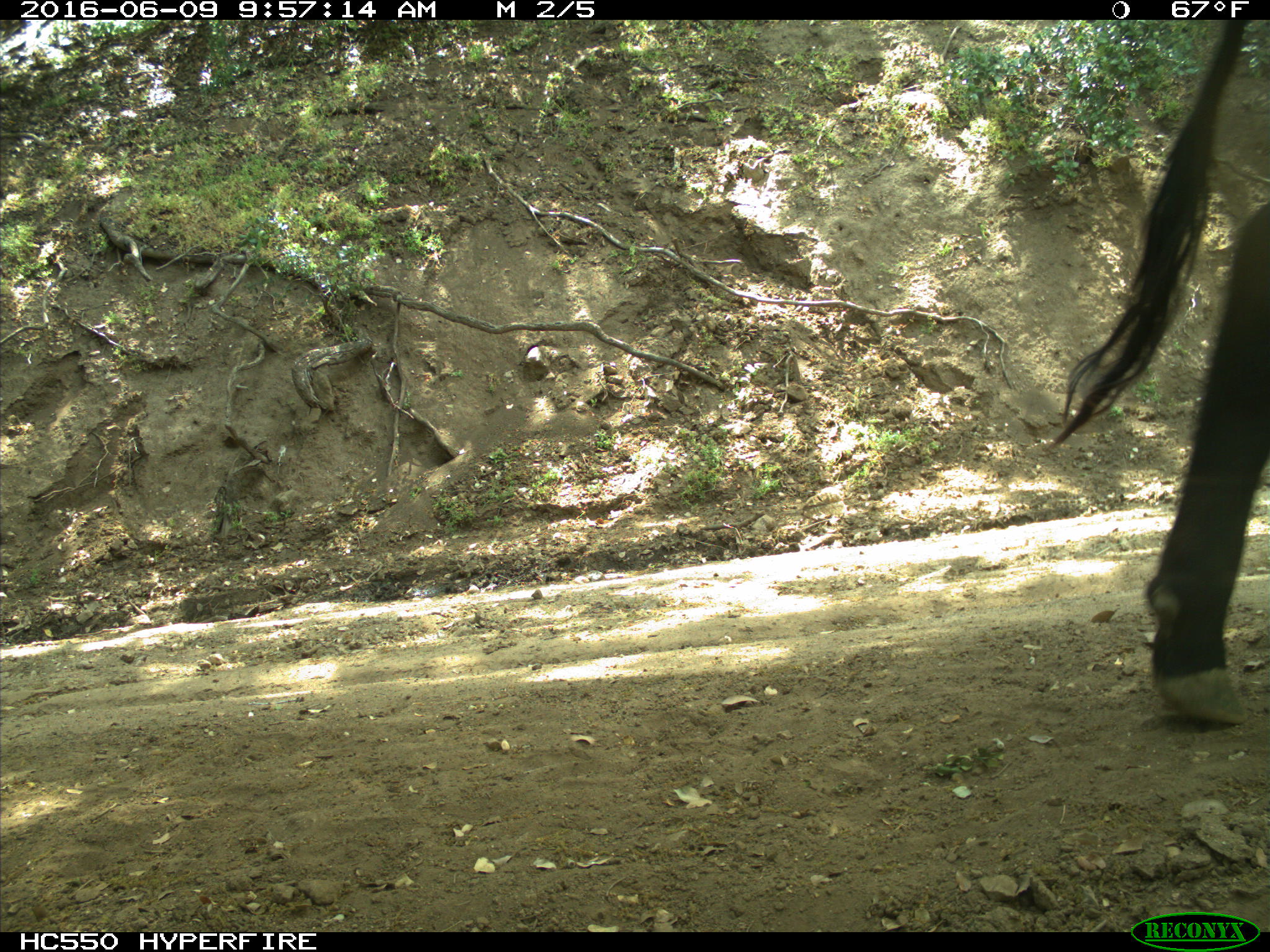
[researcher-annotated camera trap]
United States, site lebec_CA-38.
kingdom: Animalia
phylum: Chordata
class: Mammalia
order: Artiodactyla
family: Bovidae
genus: Bos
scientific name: Bos taurus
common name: domestic cow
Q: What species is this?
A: Bos taurus (domestic cow).